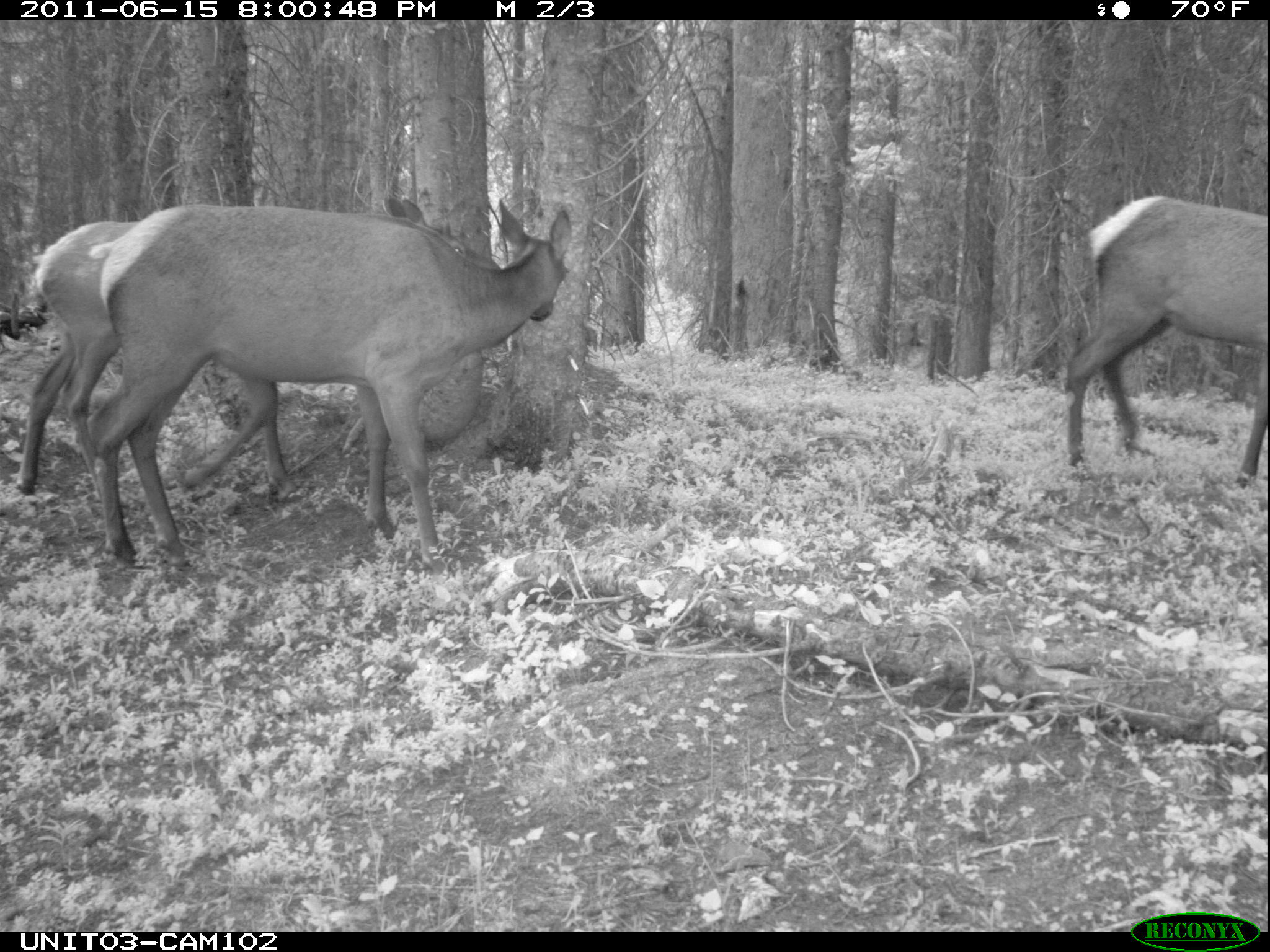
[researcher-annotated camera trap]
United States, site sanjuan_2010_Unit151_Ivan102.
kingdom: Animalia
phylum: Chordata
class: Mammalia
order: Artiodactyla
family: Cervidae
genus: Cervus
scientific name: Cervus elaphus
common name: red deer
Cervus elaphus (red deer).